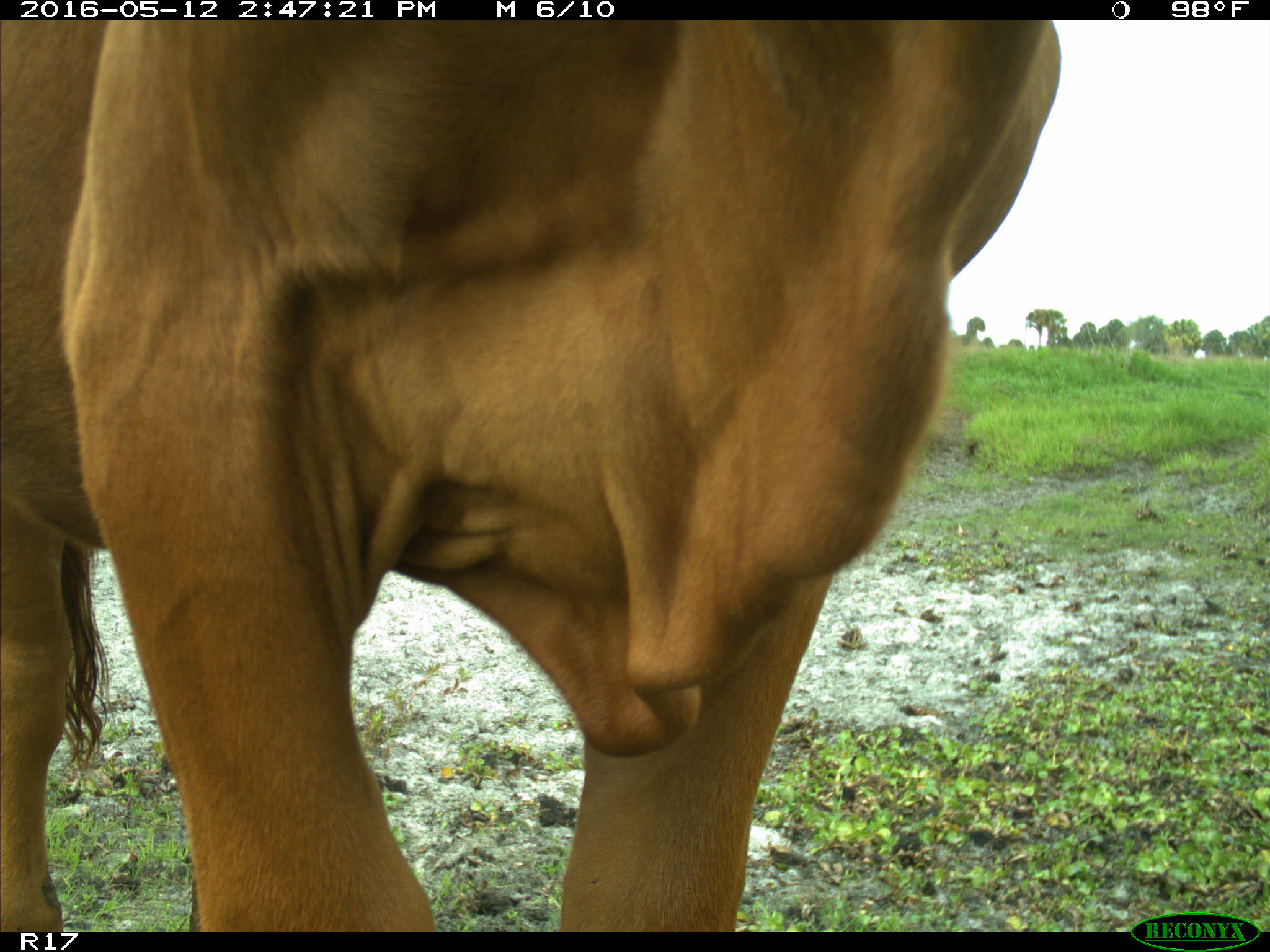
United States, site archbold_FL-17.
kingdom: Animalia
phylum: Chordata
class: Mammalia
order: Artiodactyla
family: Bovidae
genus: Bos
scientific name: Bos taurus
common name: domestic cow